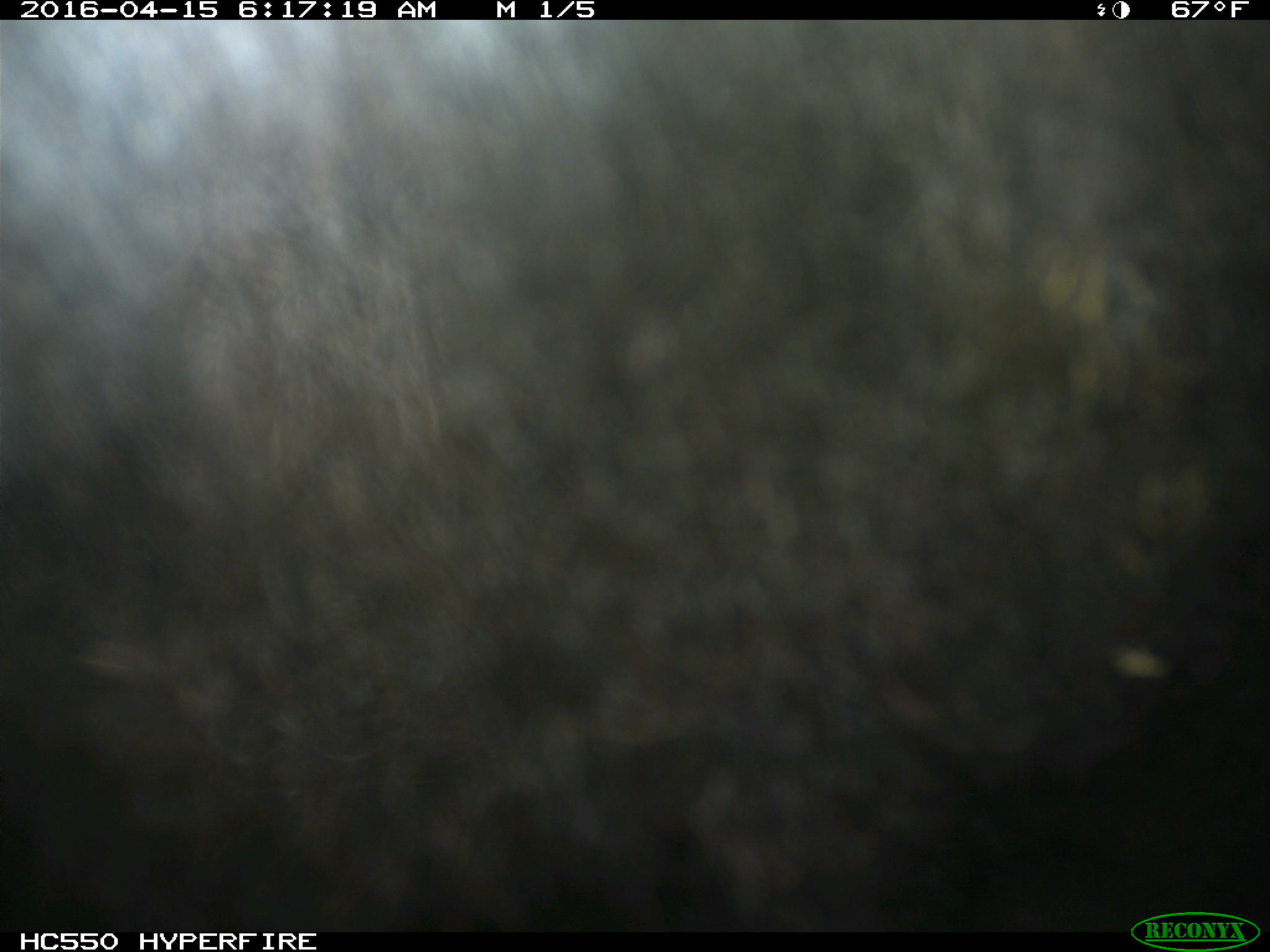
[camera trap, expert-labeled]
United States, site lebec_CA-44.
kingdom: Animalia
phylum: Chordata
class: Mammalia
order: Artiodactyla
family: Bovidae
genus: Bos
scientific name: Bos taurus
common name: domestic cow